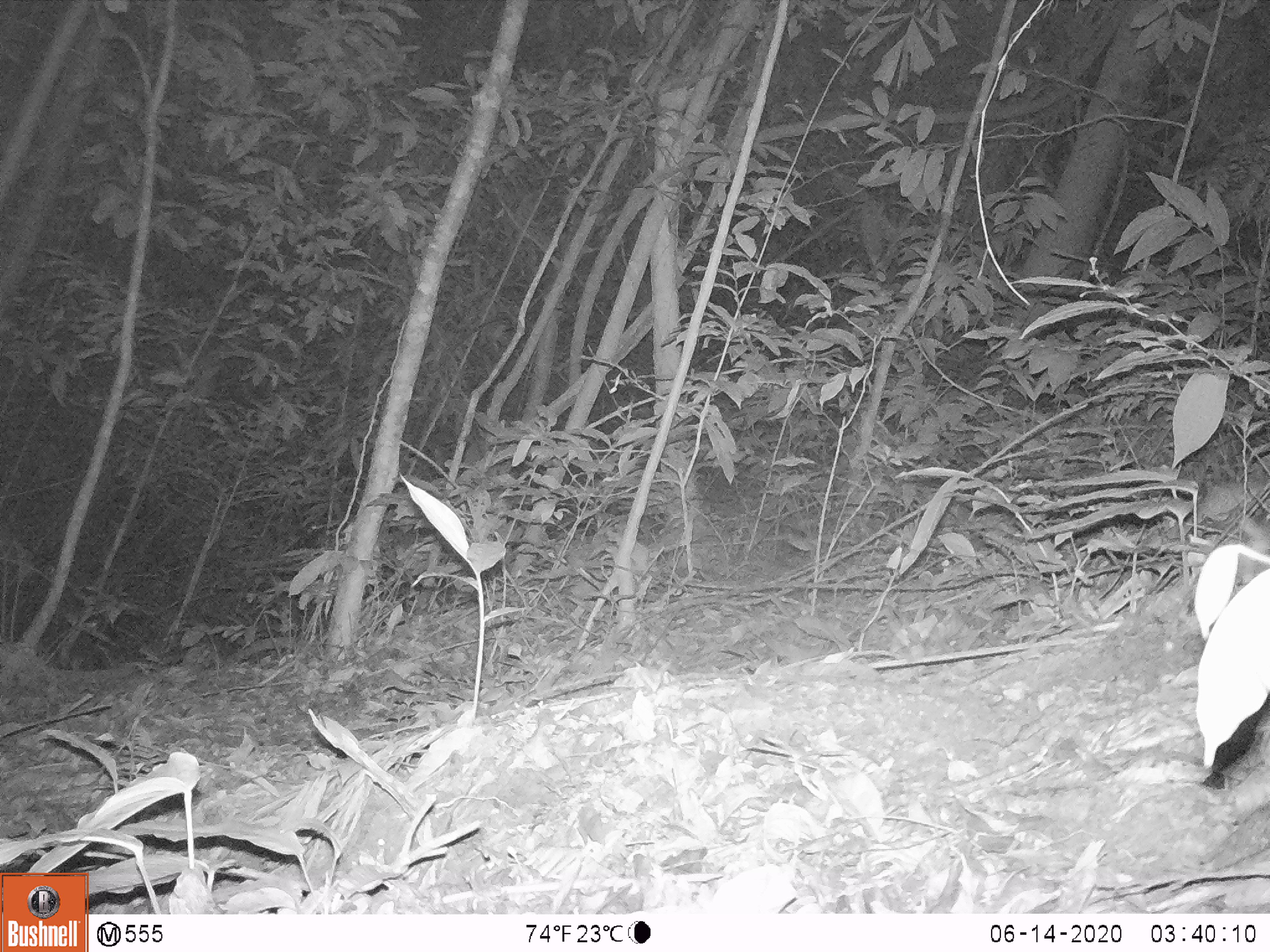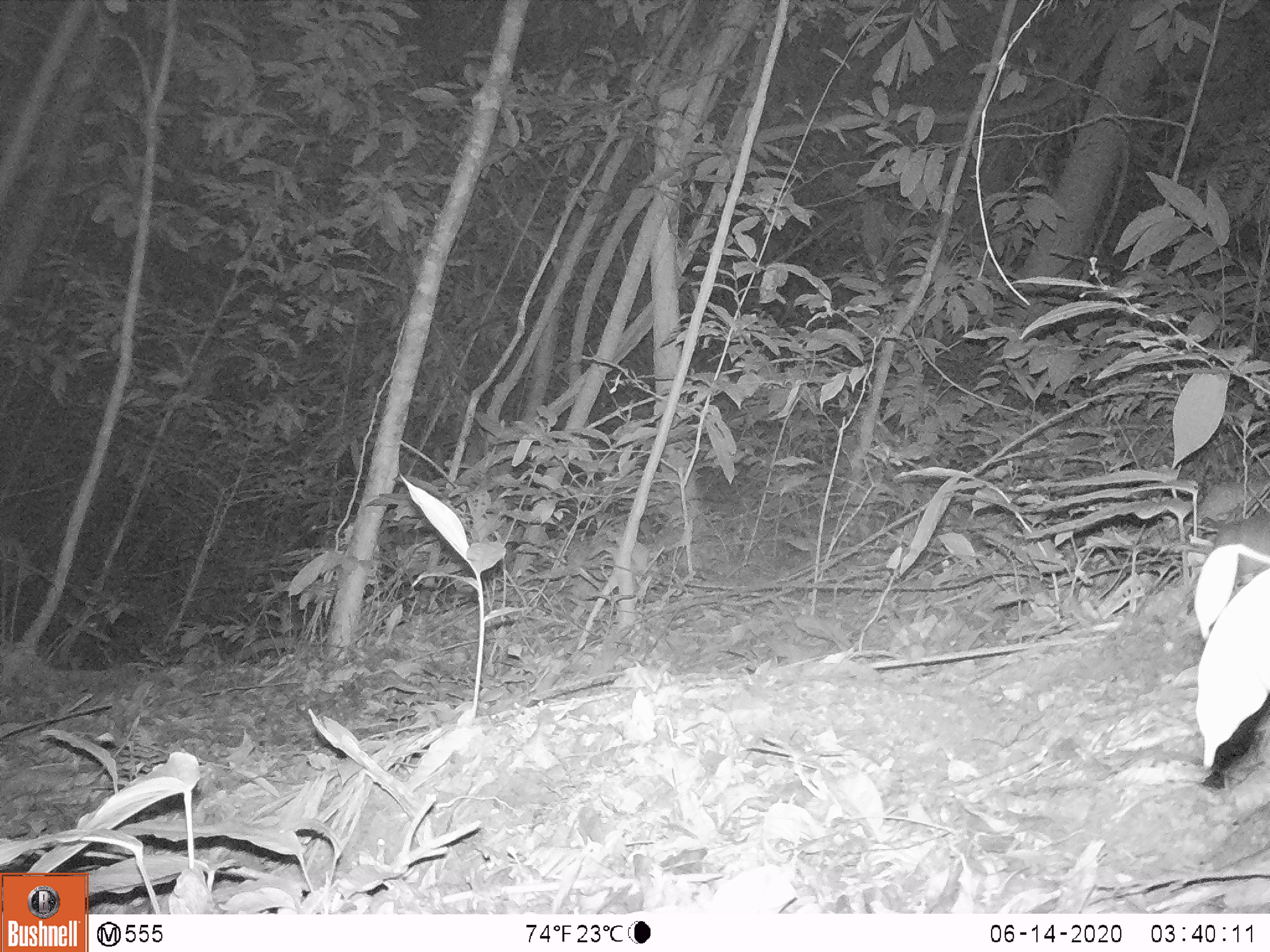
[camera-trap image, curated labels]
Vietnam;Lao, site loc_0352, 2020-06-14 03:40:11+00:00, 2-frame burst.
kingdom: Animalia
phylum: Chordata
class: Mammalia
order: Carnivora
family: Mustelidae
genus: Melogale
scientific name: Melogale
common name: ferret badger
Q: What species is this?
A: Ferret badger (Melogale).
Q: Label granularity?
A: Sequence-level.